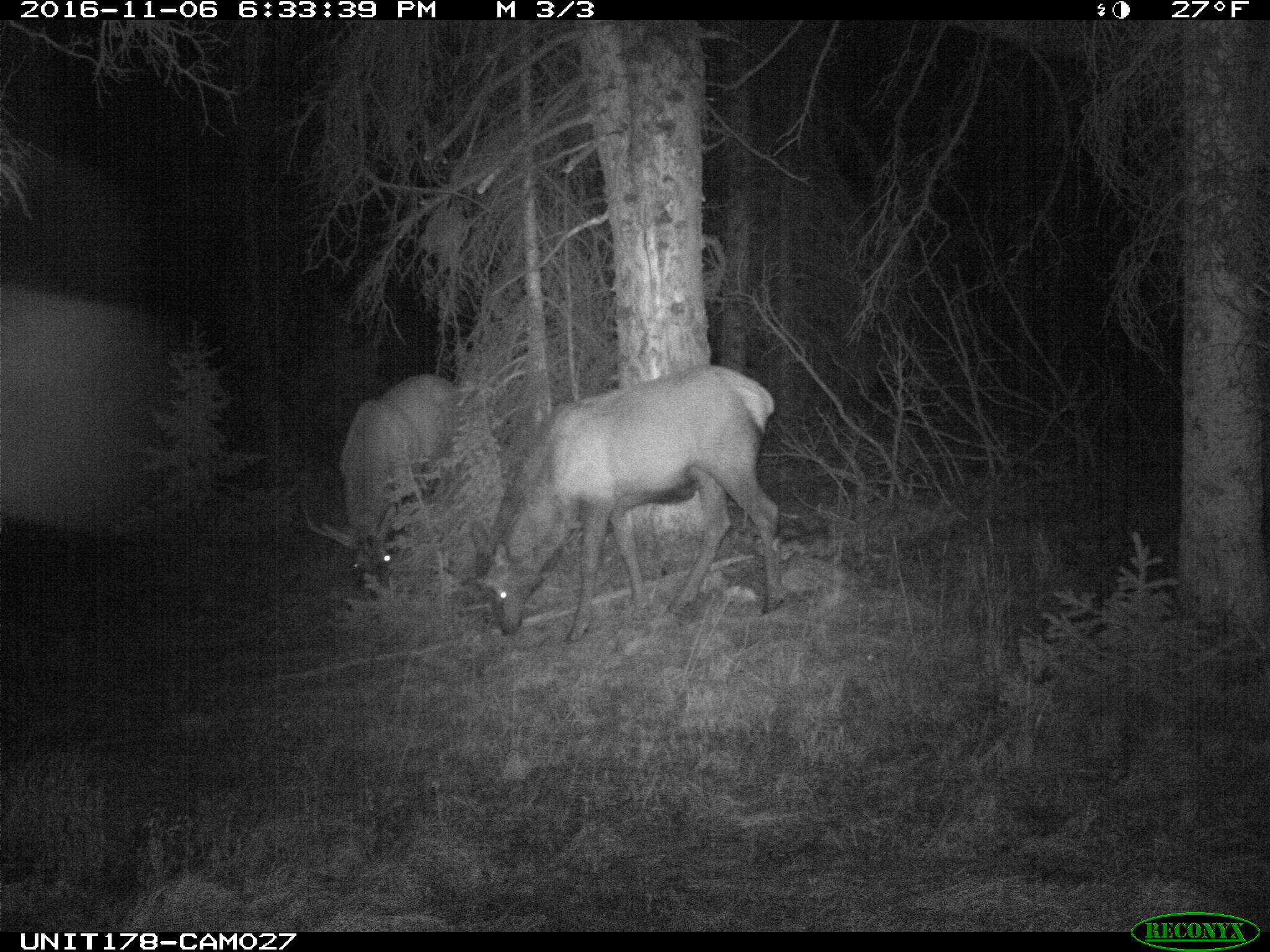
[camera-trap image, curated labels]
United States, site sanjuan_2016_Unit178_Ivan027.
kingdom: Animalia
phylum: Chordata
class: Mammalia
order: Artiodactyla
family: Cervidae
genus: Cervus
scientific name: Cervus elaphus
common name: red deer